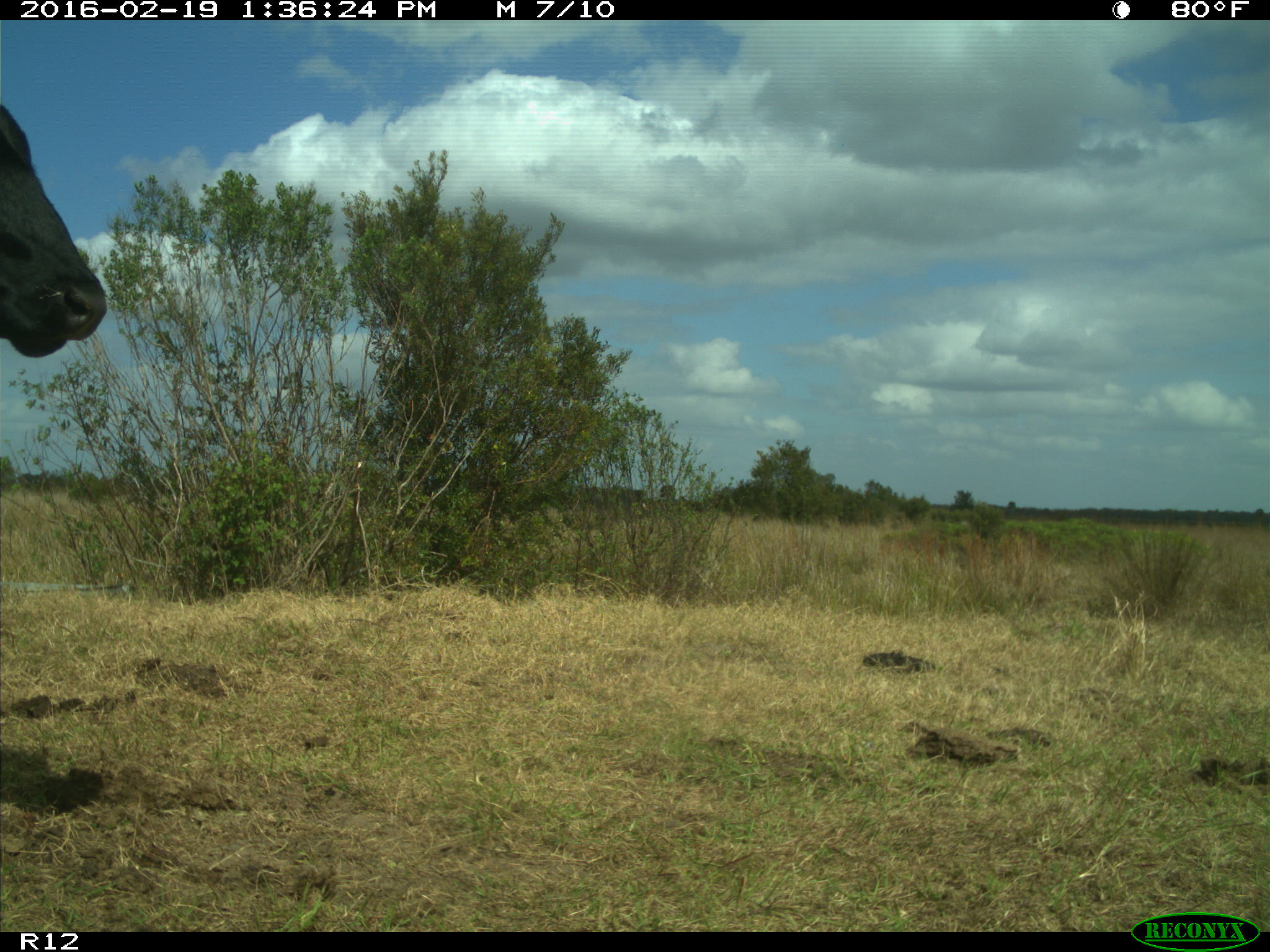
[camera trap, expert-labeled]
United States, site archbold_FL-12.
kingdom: Animalia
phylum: Chordata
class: Mammalia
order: Artiodactyla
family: Bovidae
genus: Bos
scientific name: Bos taurus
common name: domestic cow